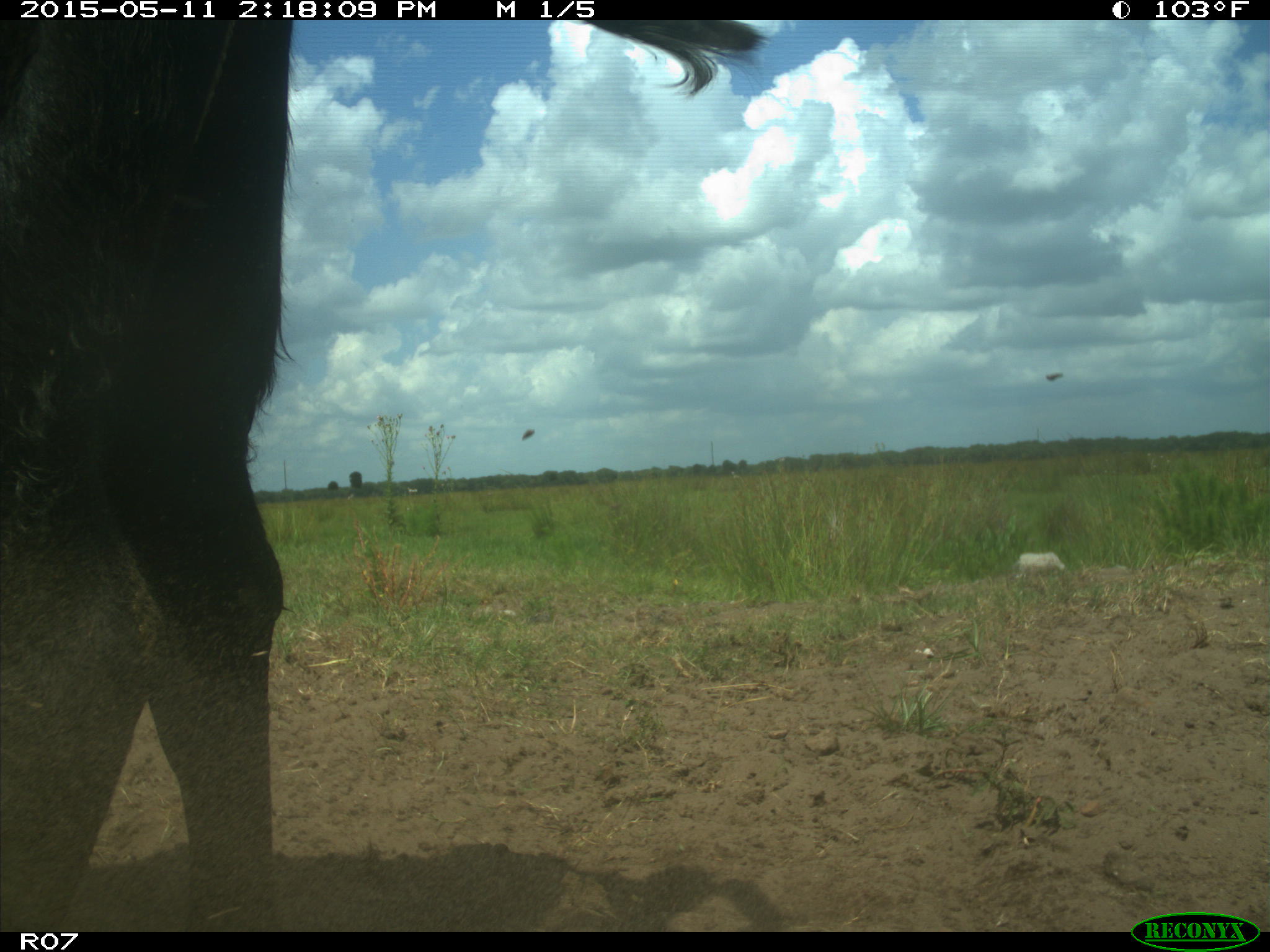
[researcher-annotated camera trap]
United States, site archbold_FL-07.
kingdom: Animalia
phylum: Chordata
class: Mammalia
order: Artiodactyla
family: Bovidae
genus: Bos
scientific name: Bos taurus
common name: domestic cow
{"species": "Bos taurus (domestic cow)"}